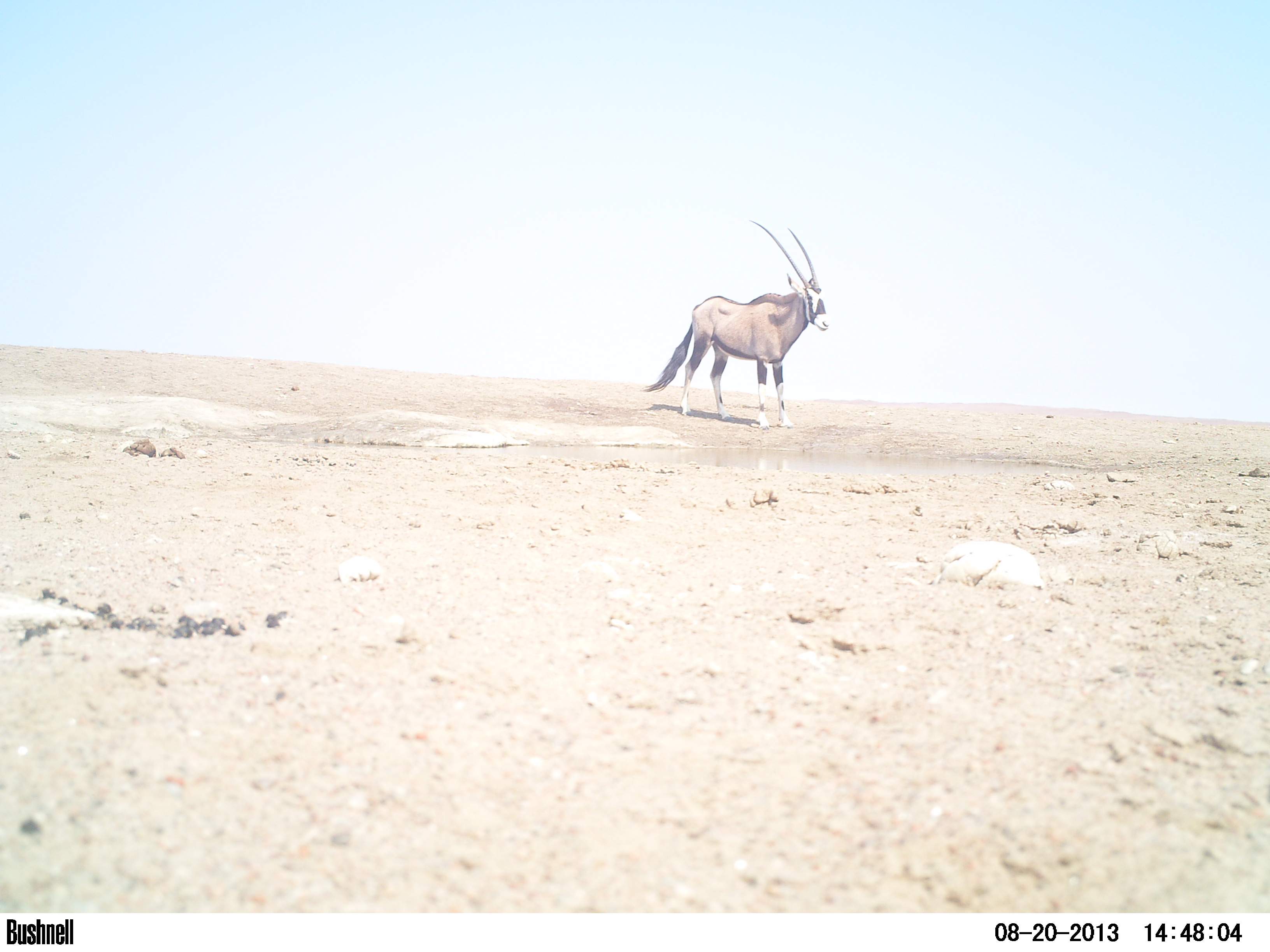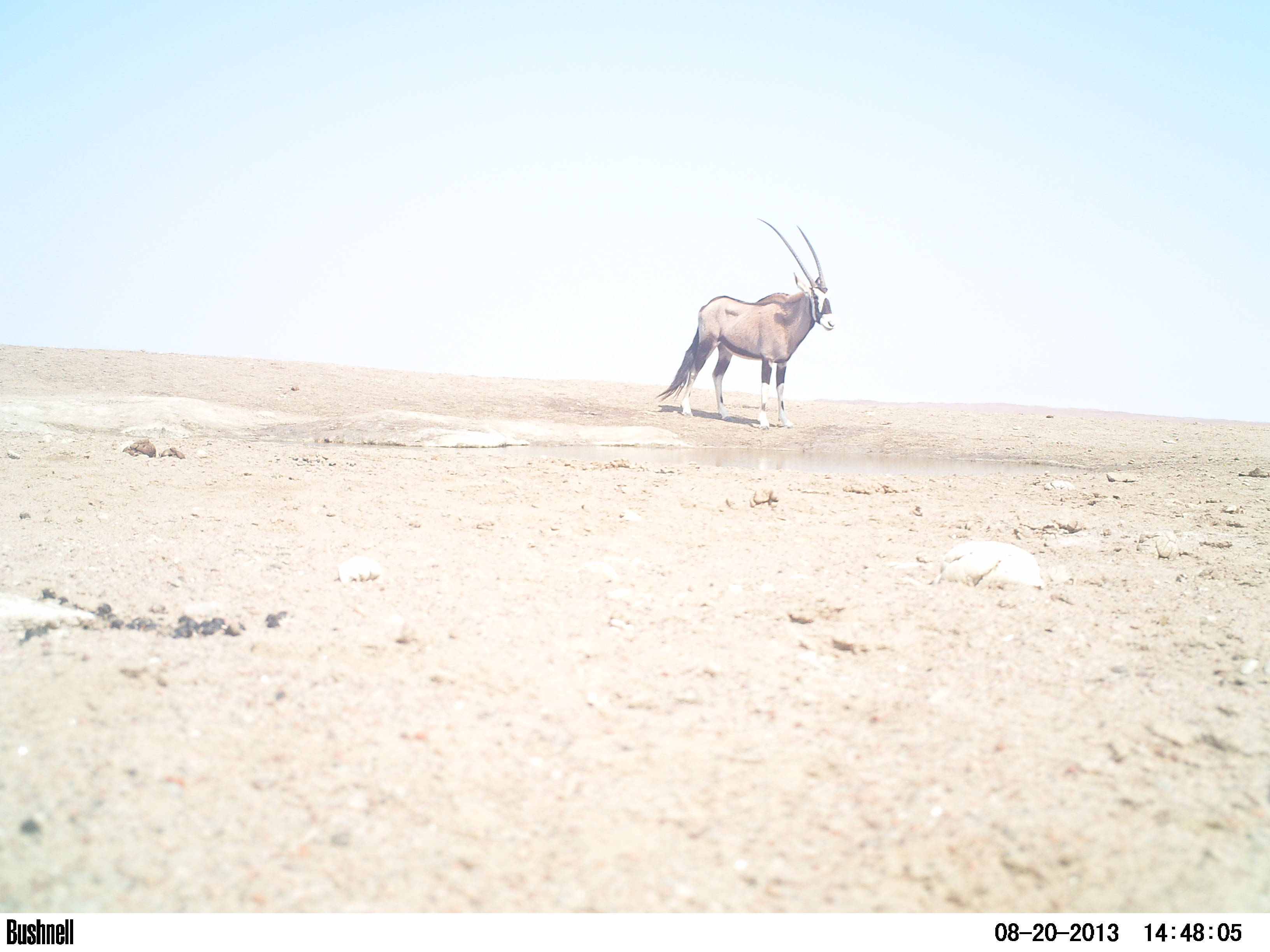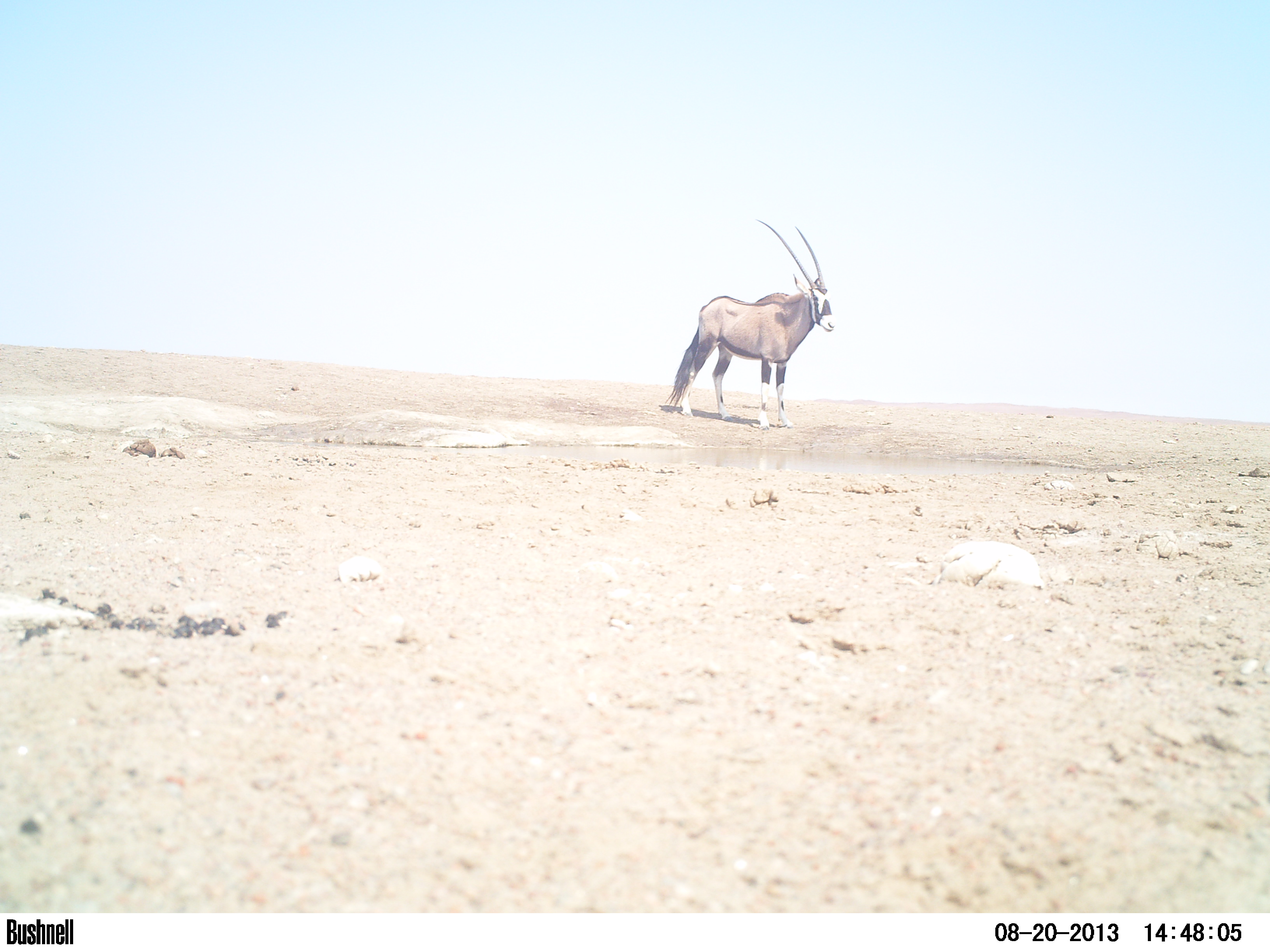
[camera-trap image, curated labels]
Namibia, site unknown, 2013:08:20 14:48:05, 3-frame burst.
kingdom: Animalia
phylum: Chordata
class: Mammalia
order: Artiodactyla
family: Bovidae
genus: Oryx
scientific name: Oryx gazella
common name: gemsbok